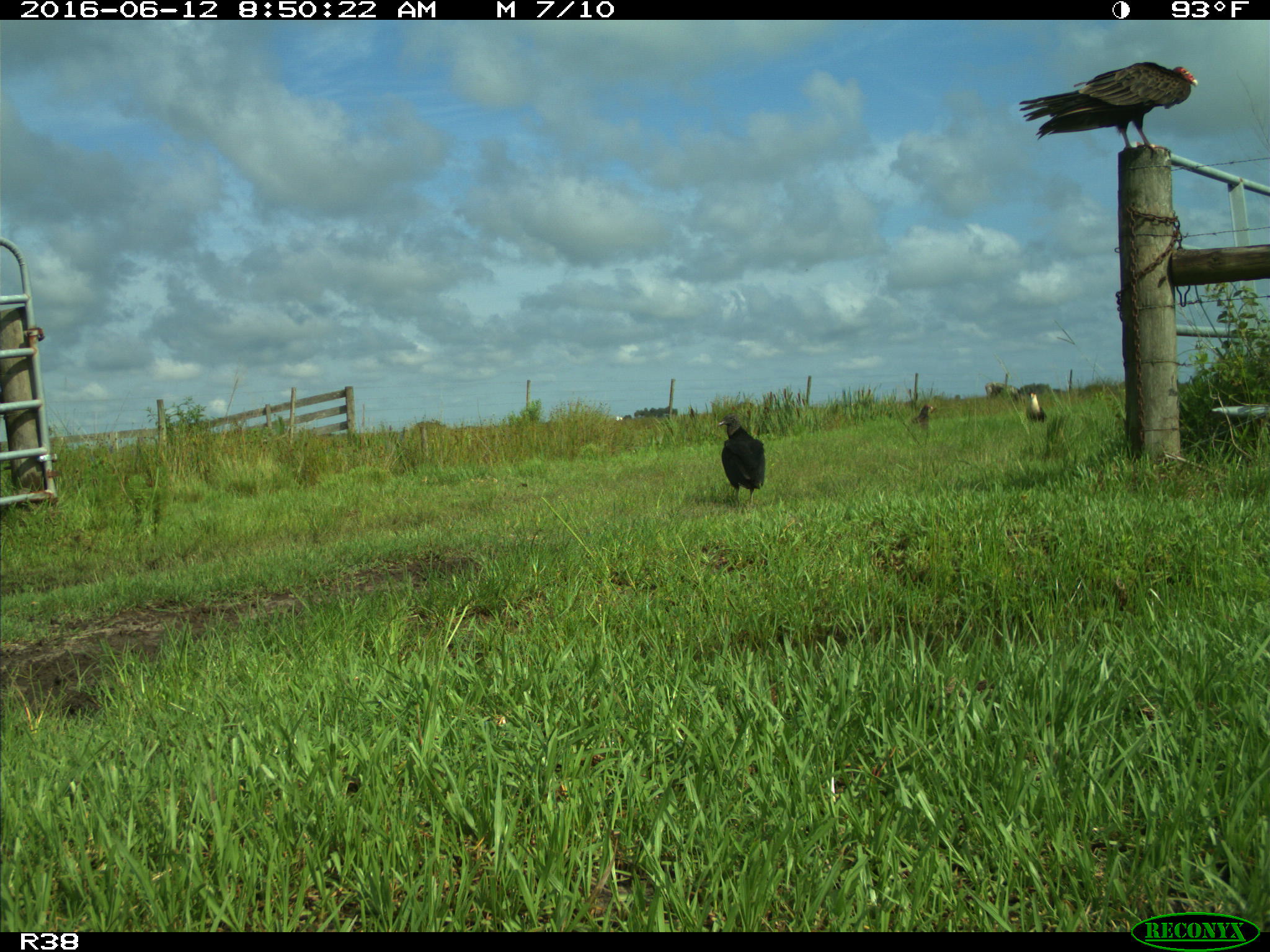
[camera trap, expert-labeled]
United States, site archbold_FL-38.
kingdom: Animalia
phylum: Chordata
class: Aves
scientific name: Aves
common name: birds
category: unidentified bird